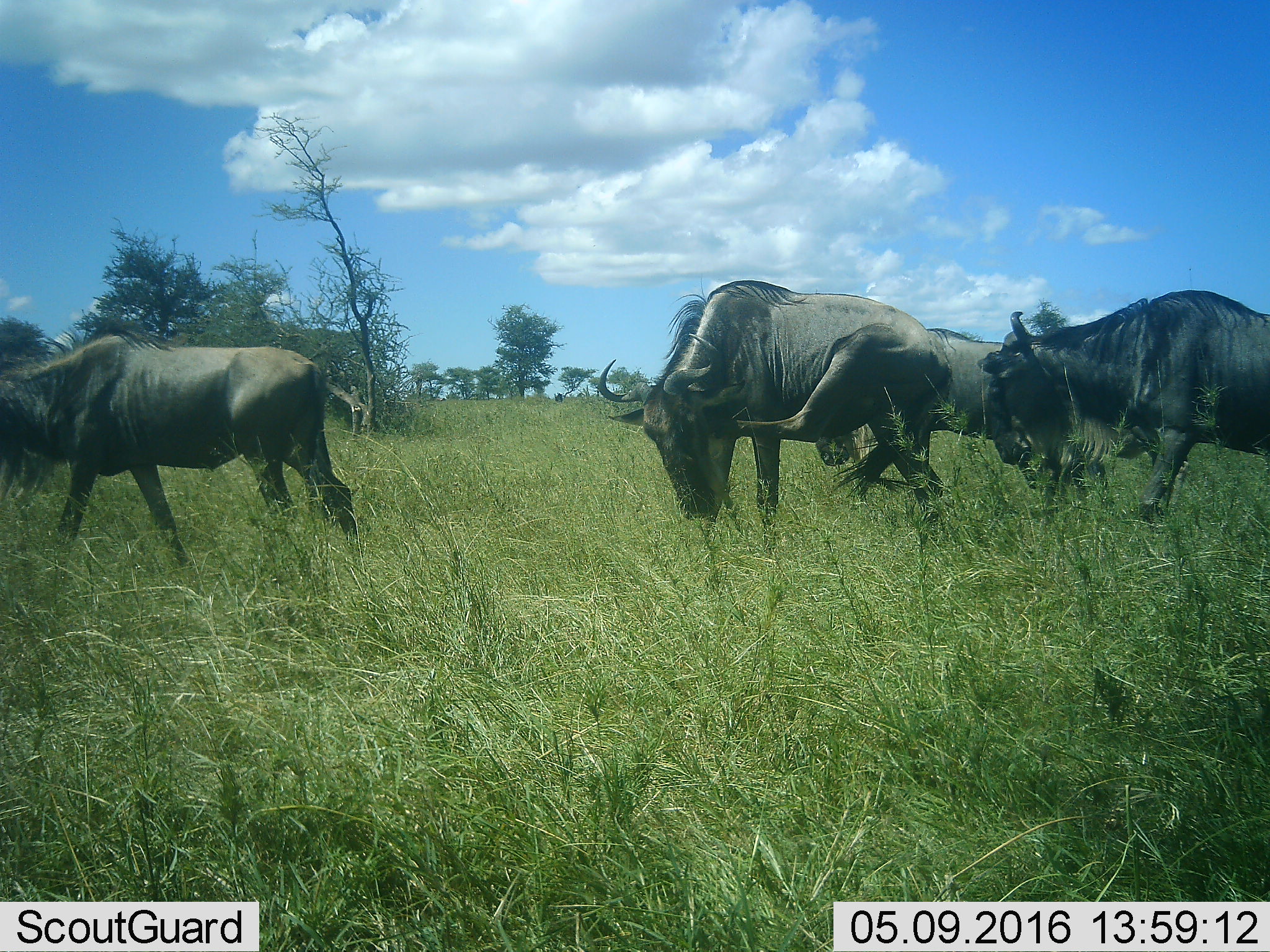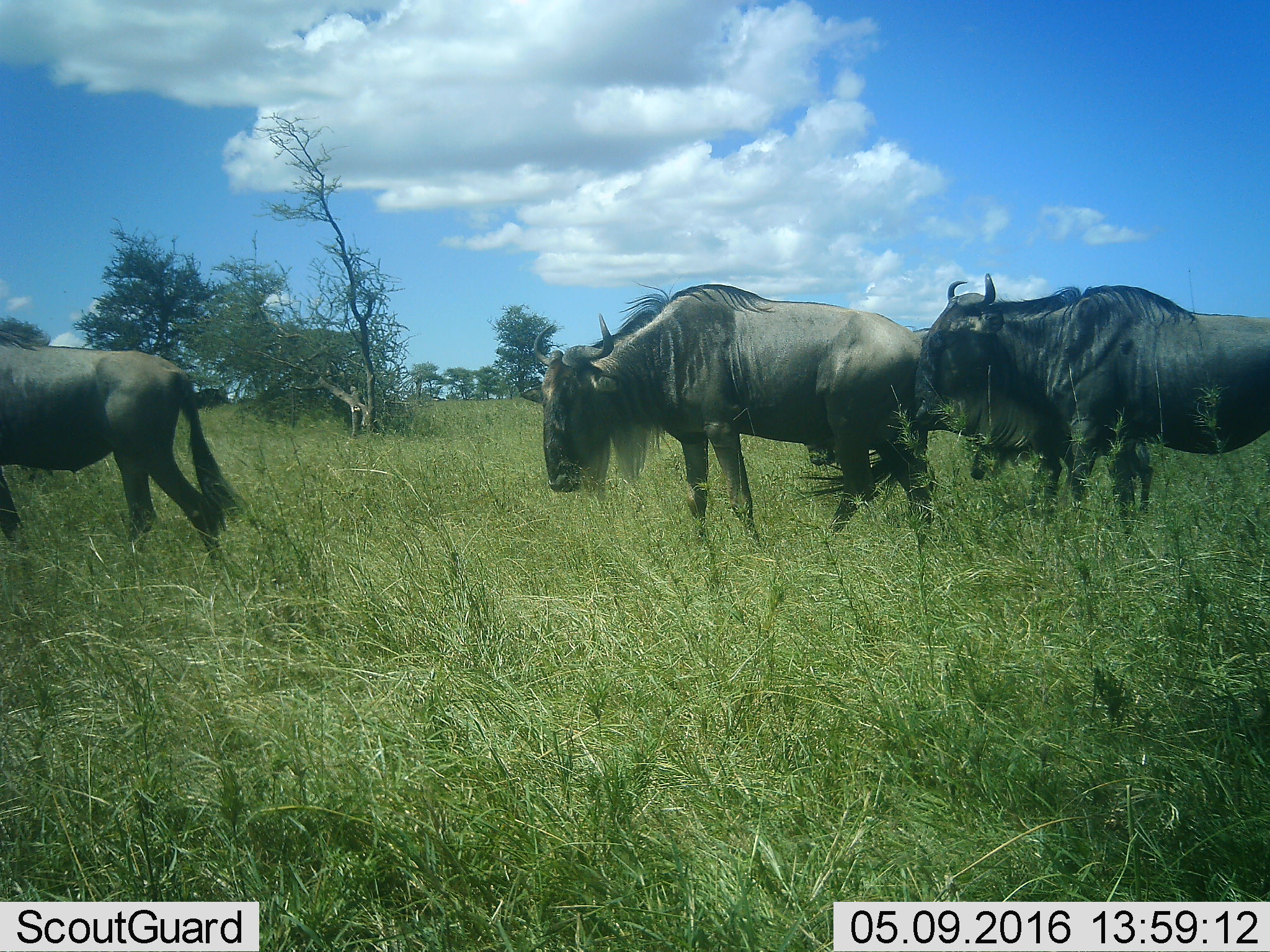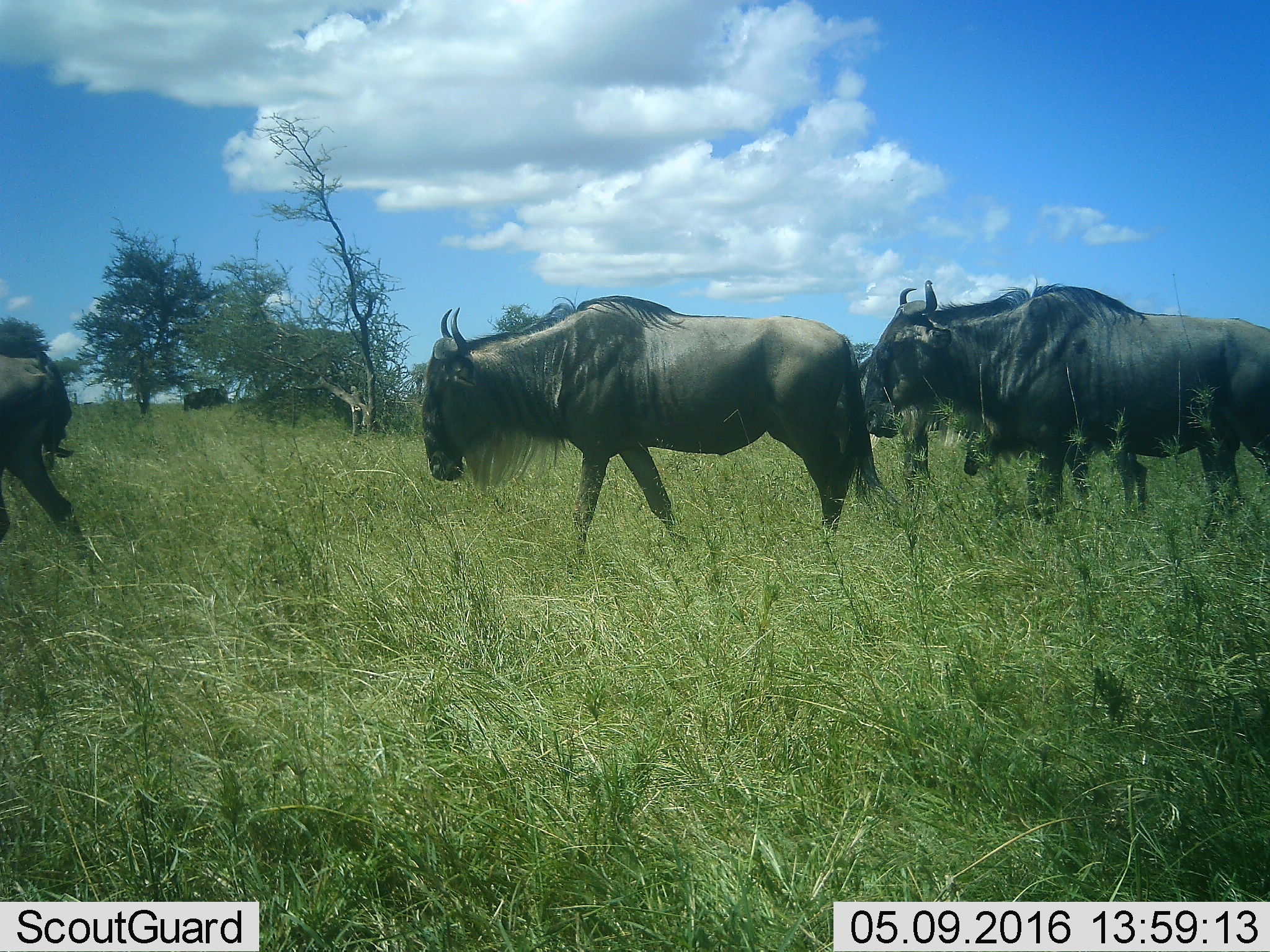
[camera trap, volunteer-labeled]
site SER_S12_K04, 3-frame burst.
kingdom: Animalia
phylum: Chordata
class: Mammalia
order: Artiodactyla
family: Bovidae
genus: Connochaetes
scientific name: Connochaetes taurinus taurinus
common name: blue wildebeest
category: wildebeestblue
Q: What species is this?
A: Wildebeestblue (blue wildebeest) (Connochaetes taurinus taurinus).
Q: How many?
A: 4.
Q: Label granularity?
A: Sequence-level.